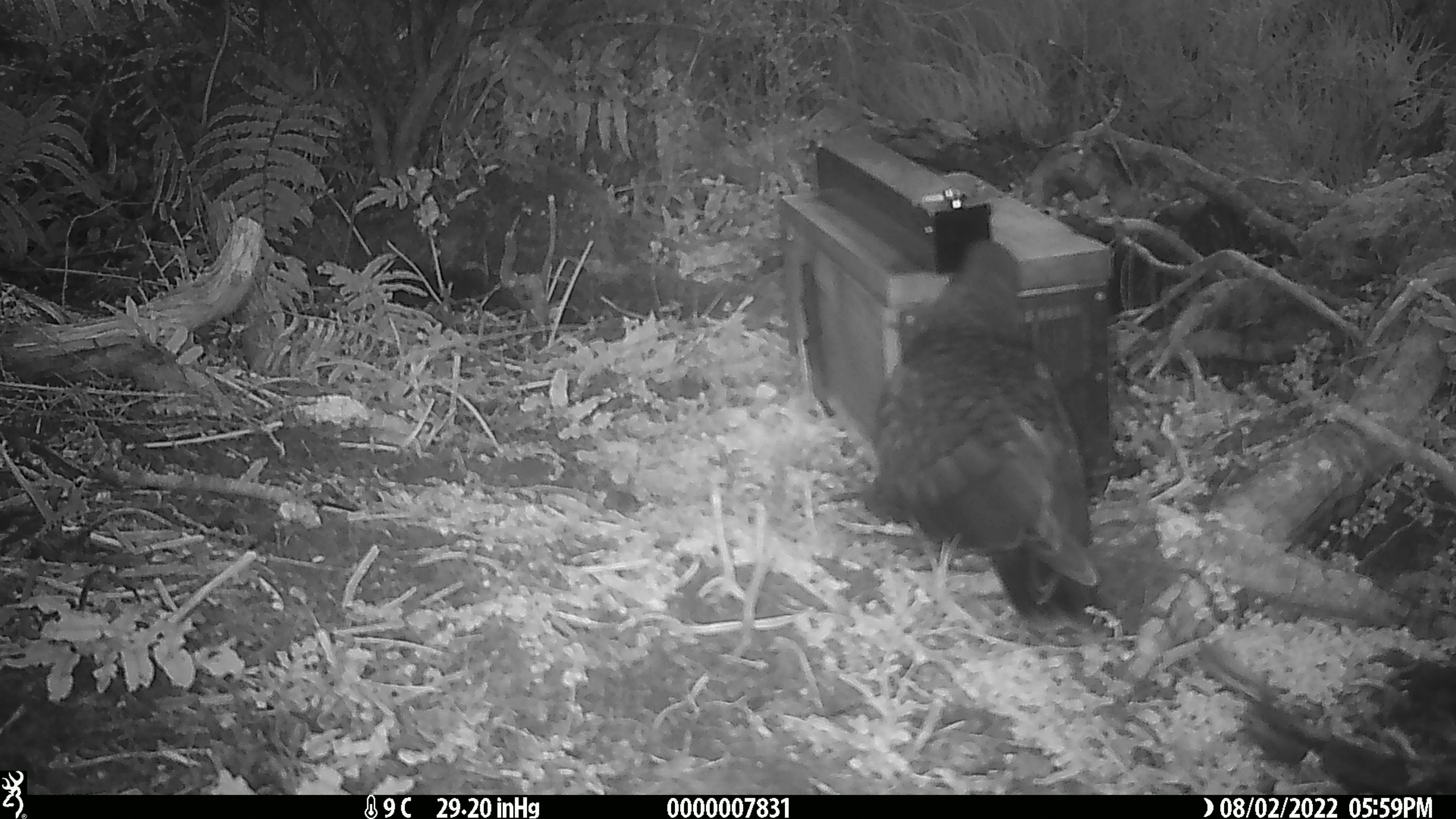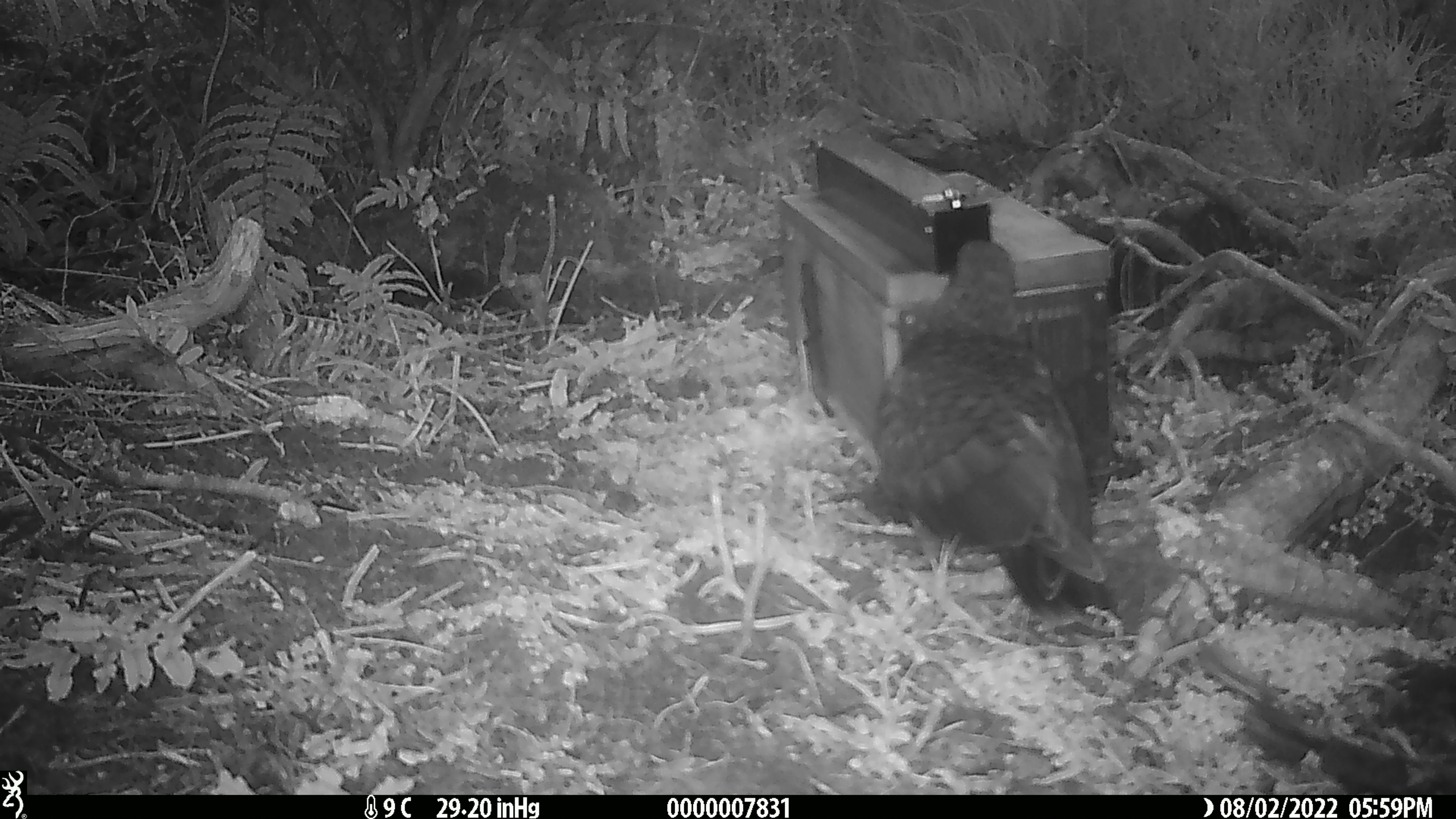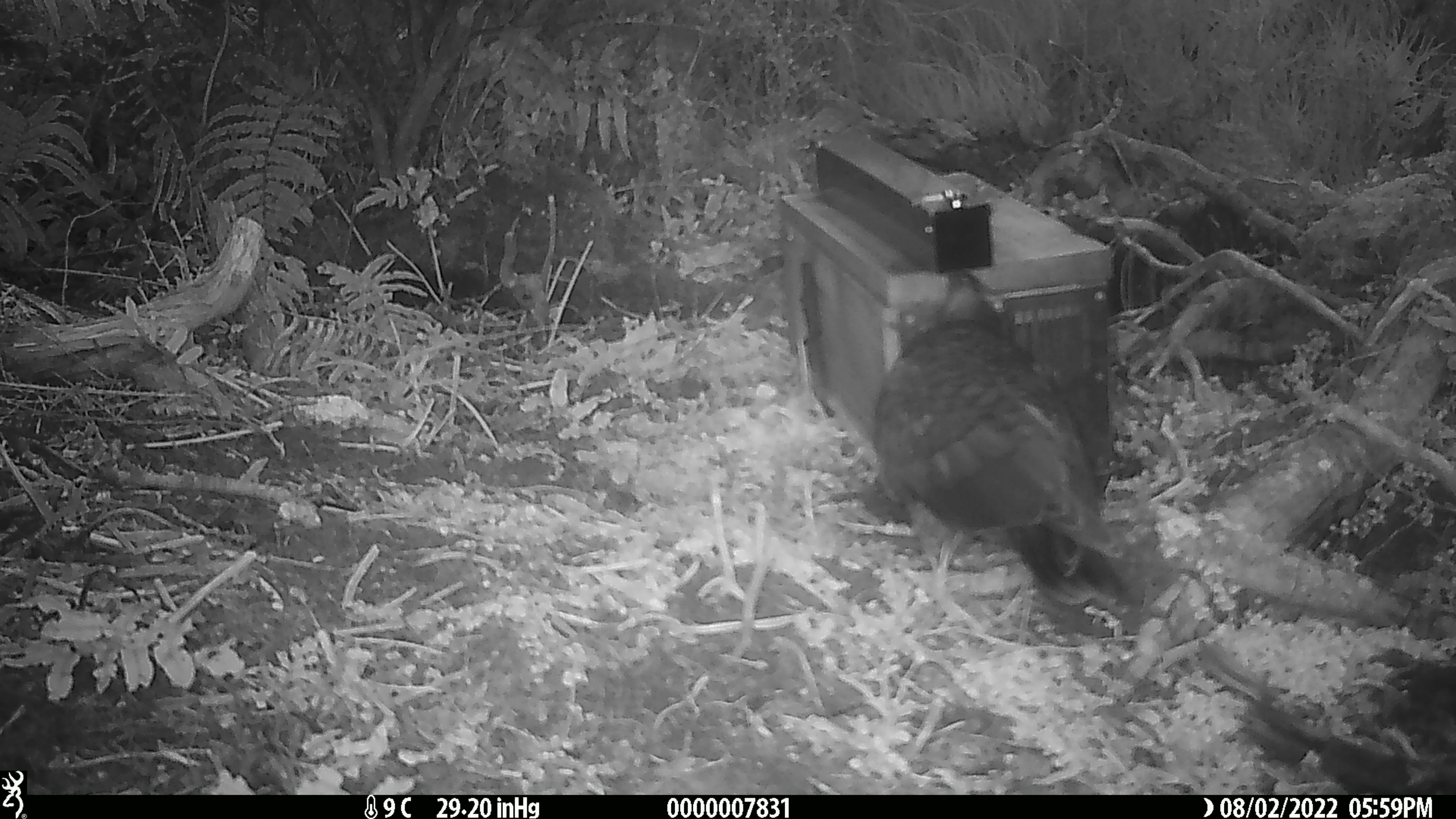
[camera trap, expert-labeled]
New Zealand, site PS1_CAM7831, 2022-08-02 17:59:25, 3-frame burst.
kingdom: Animalia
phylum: Chordata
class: Aves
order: Psittaciformes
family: Strigopidae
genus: Nestor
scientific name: Nestor notabilis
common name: kea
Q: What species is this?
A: Kea (Nestor notabilis).